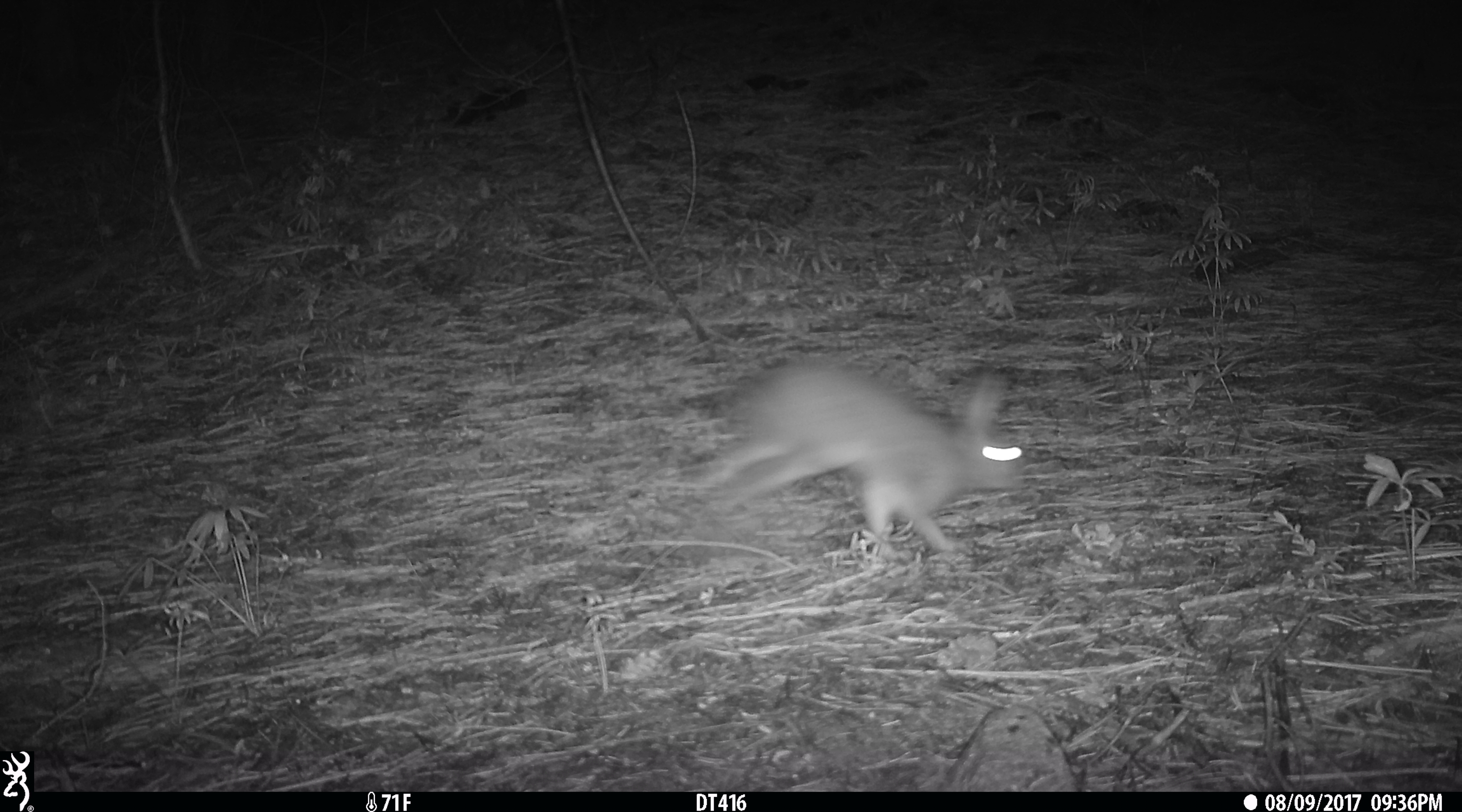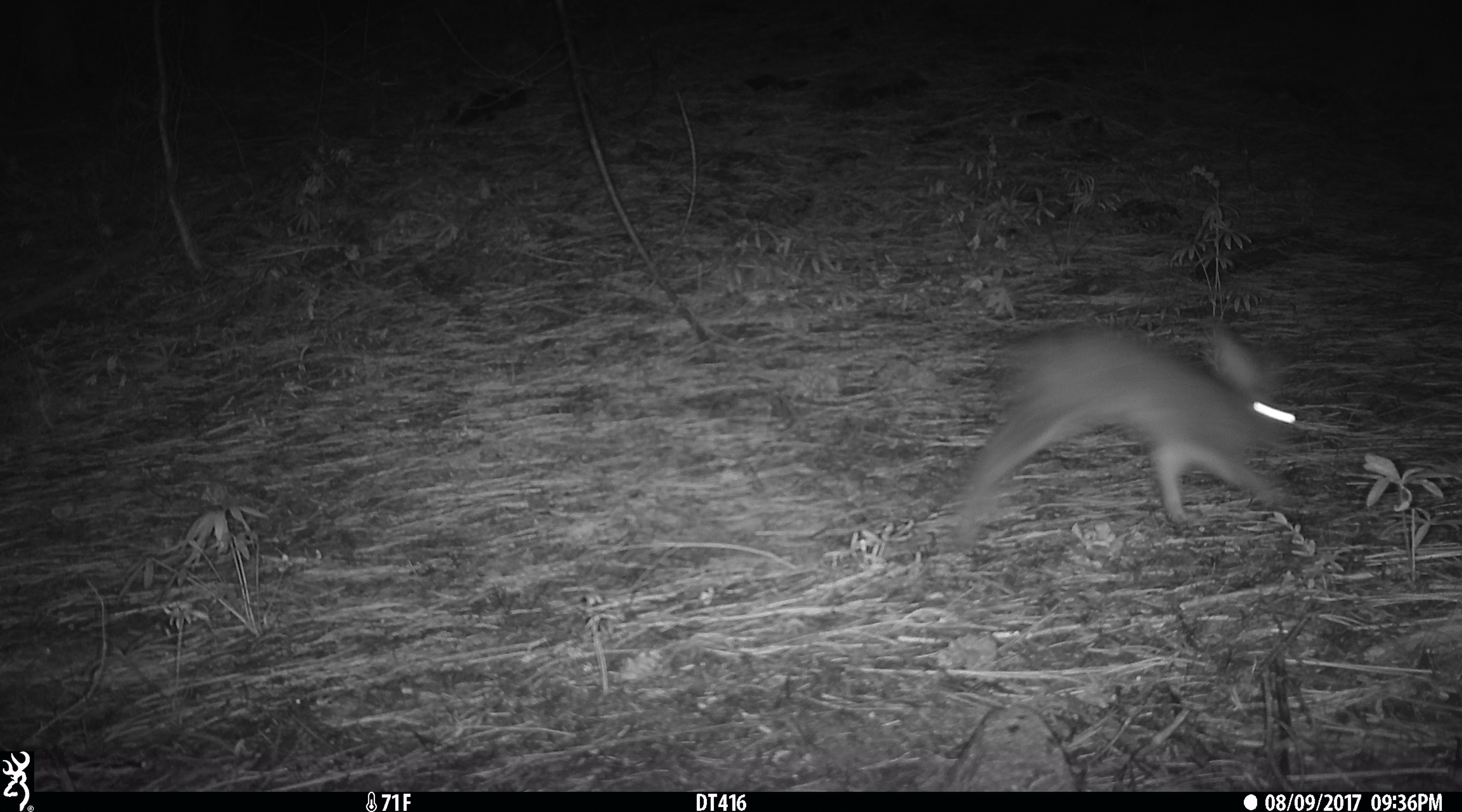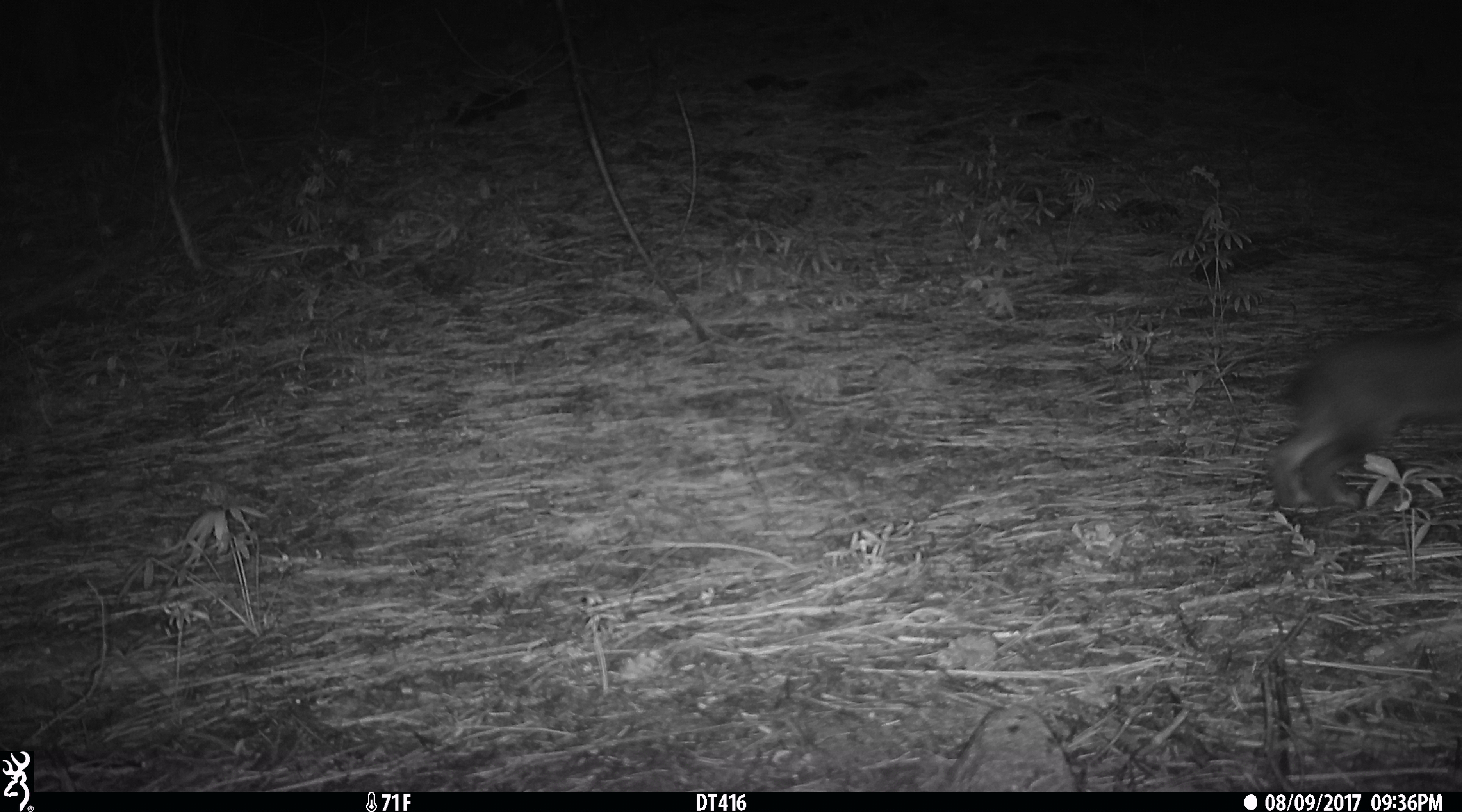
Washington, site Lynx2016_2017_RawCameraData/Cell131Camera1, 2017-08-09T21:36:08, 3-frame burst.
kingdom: Animalia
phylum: Chordata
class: Mammalia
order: Lagomorpha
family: Leporidae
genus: Lepus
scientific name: Lepus americanus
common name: snowshoe hare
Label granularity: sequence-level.